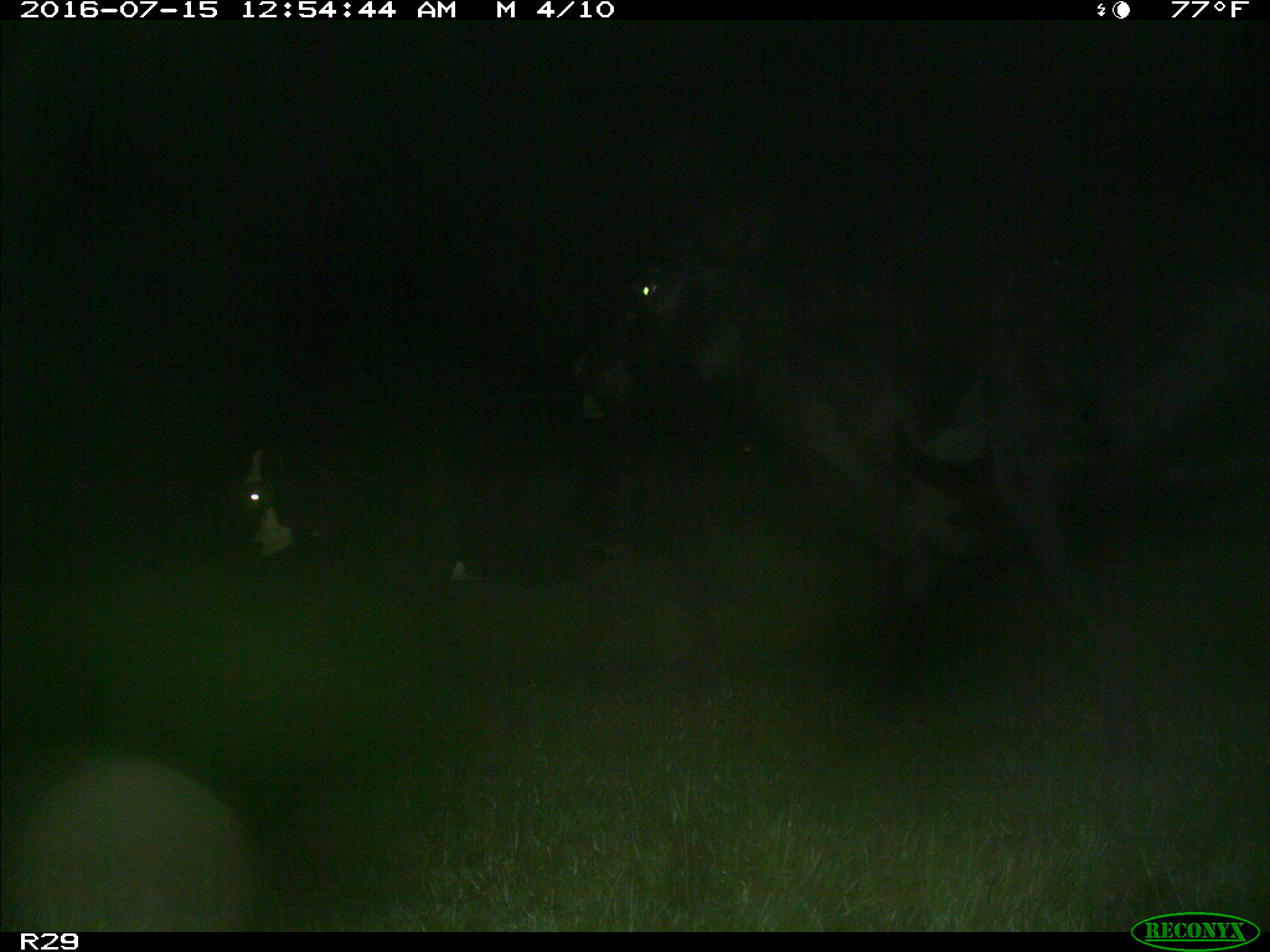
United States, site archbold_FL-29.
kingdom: Animalia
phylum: Chordata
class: Mammalia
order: Artiodactyla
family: Bovidae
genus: Bos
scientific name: Bos taurus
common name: domestic cow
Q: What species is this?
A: Bos taurus (domestic cow).